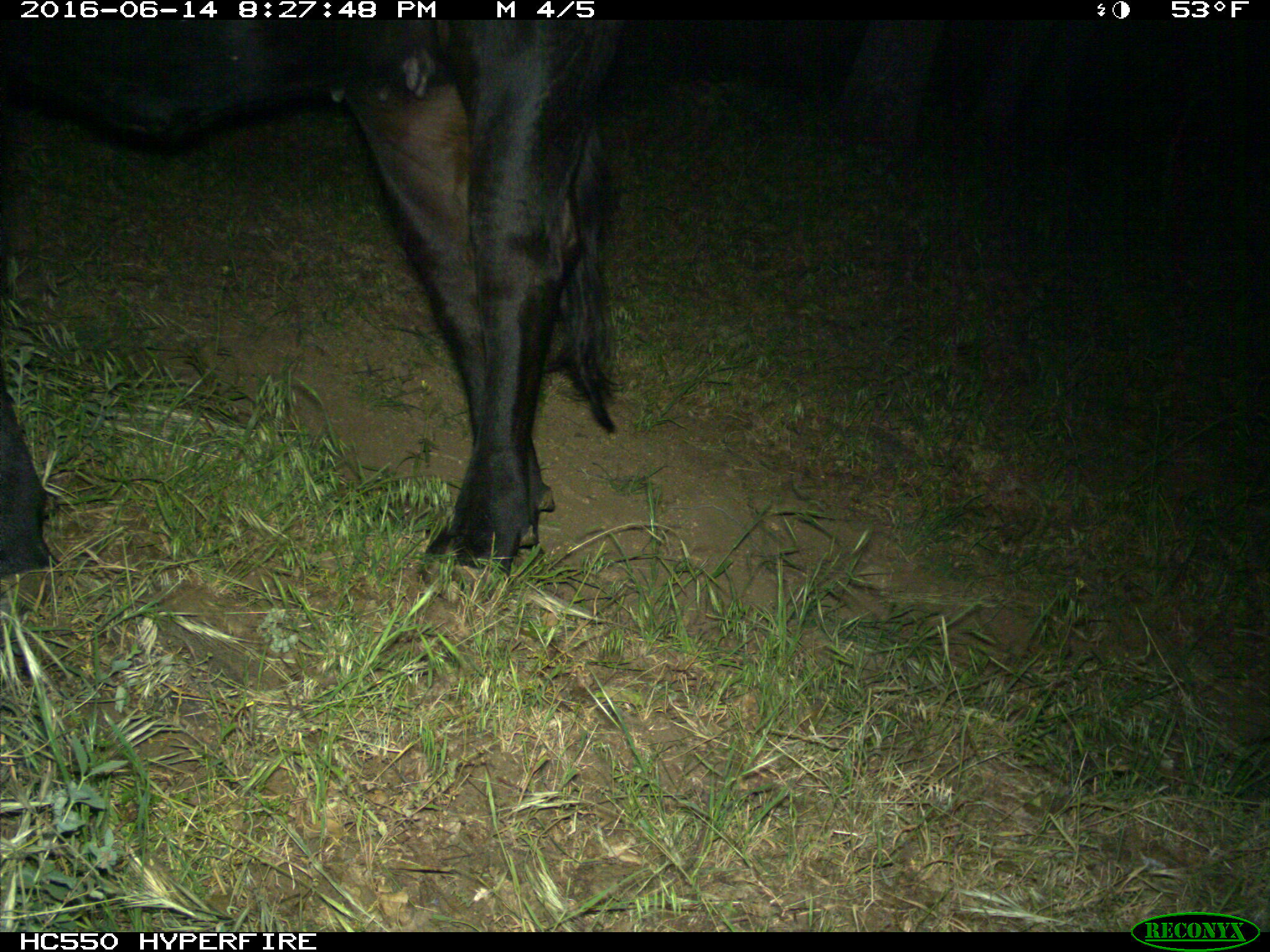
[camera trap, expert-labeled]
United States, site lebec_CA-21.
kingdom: Animalia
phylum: Chordata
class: Mammalia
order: Artiodactyla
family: Bovidae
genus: Bos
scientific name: Bos taurus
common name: domestic cow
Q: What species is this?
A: Bos taurus (domestic cow).